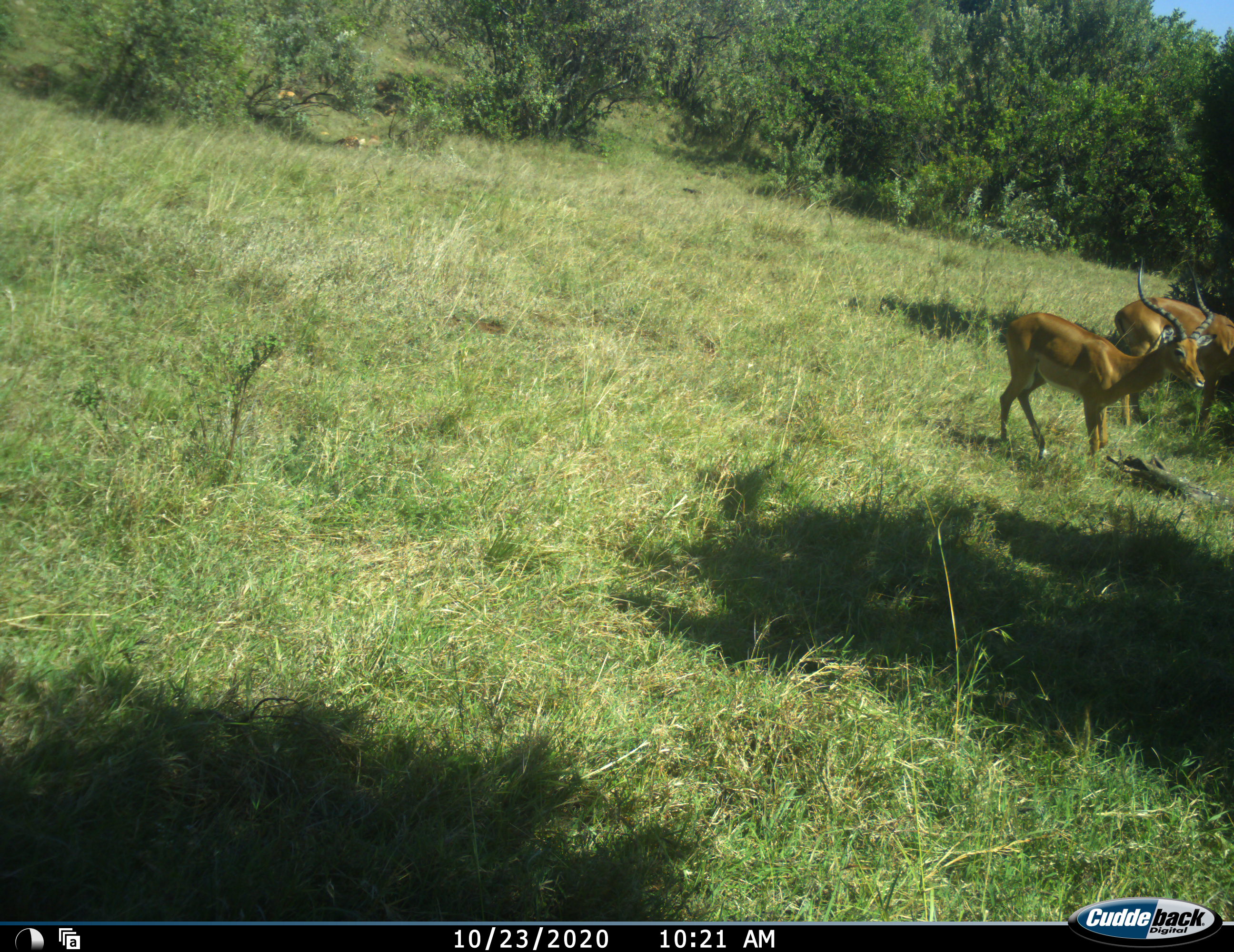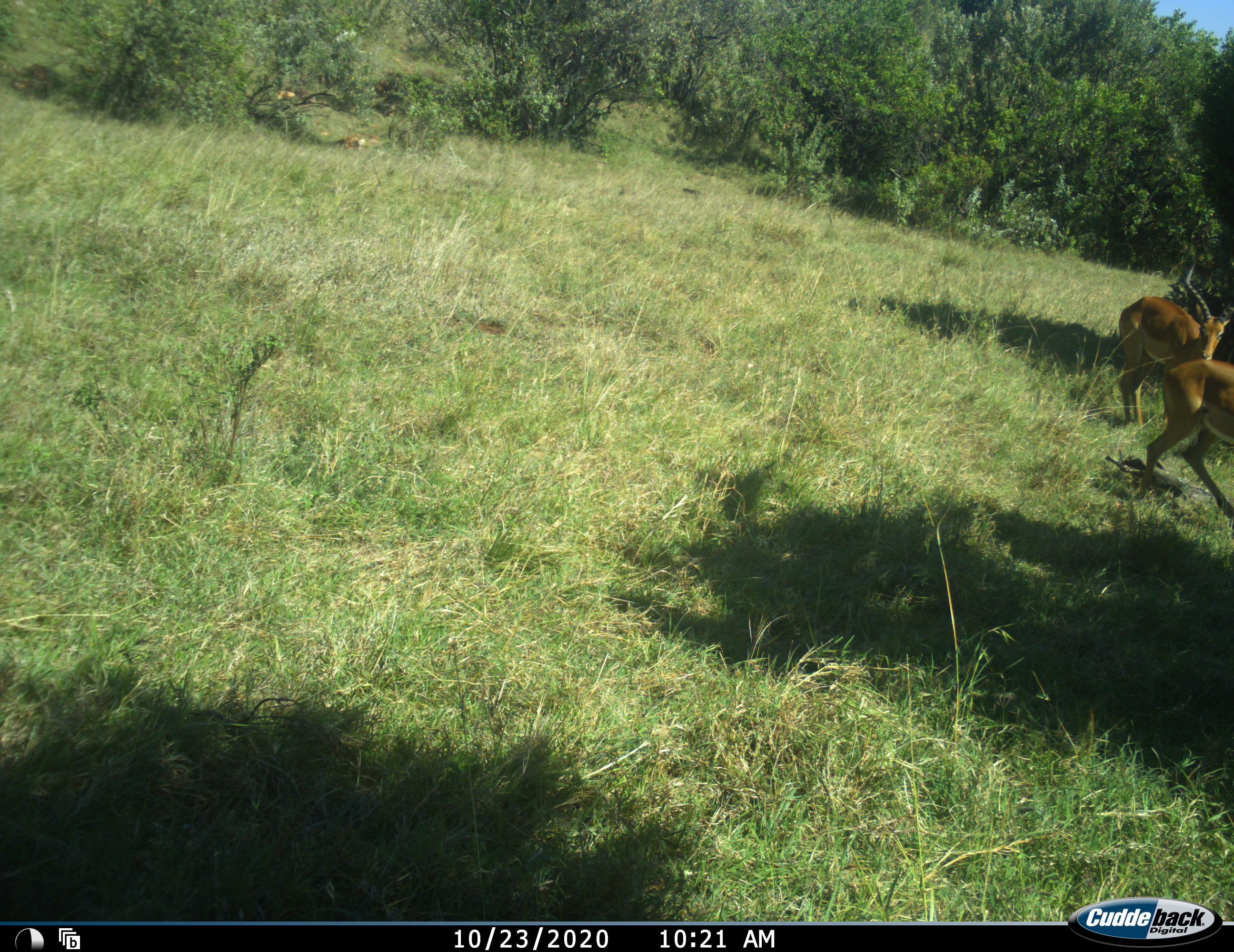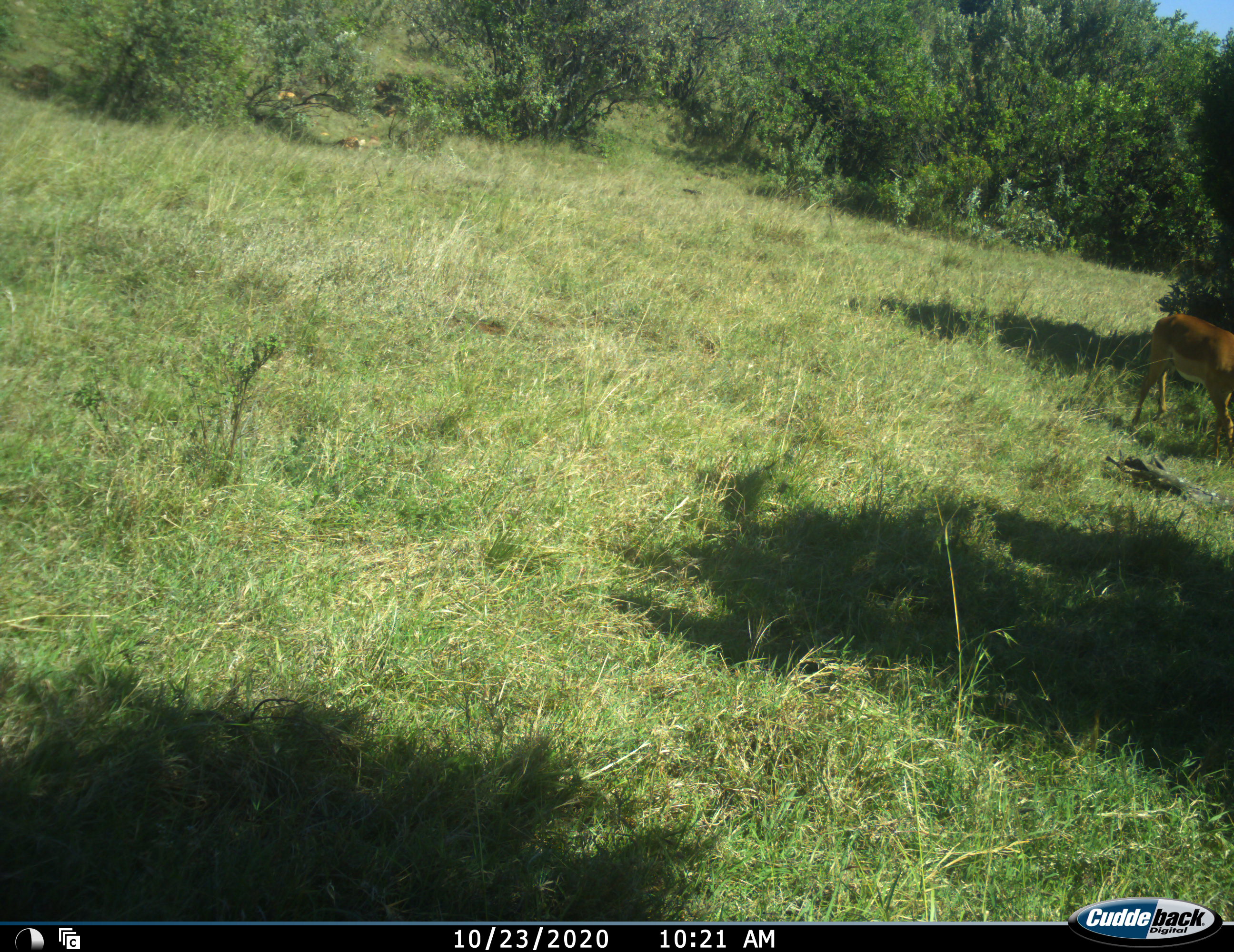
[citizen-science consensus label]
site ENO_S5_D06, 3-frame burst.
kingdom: Animalia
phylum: Chordata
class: Mammalia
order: Artiodactyla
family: Bovidae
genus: Aepyceros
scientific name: Aepyceros melampus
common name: impala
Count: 2.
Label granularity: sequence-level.